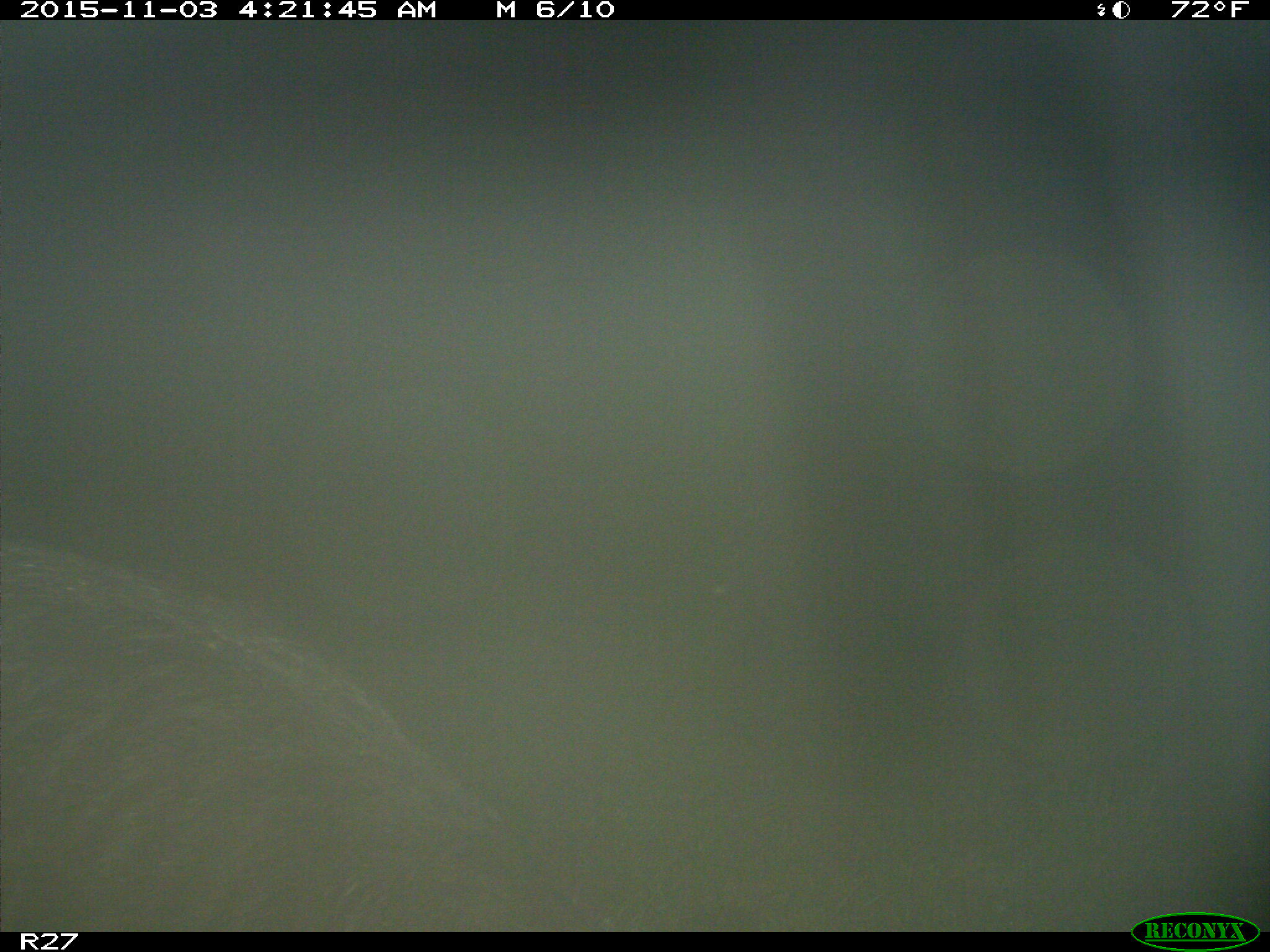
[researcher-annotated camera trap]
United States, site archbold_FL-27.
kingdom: Animalia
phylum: Chordata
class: Mammalia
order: Artiodactyla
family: Suidae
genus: Sus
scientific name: Sus scrofa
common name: wild boar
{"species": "Sus scrofa (wild boar)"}